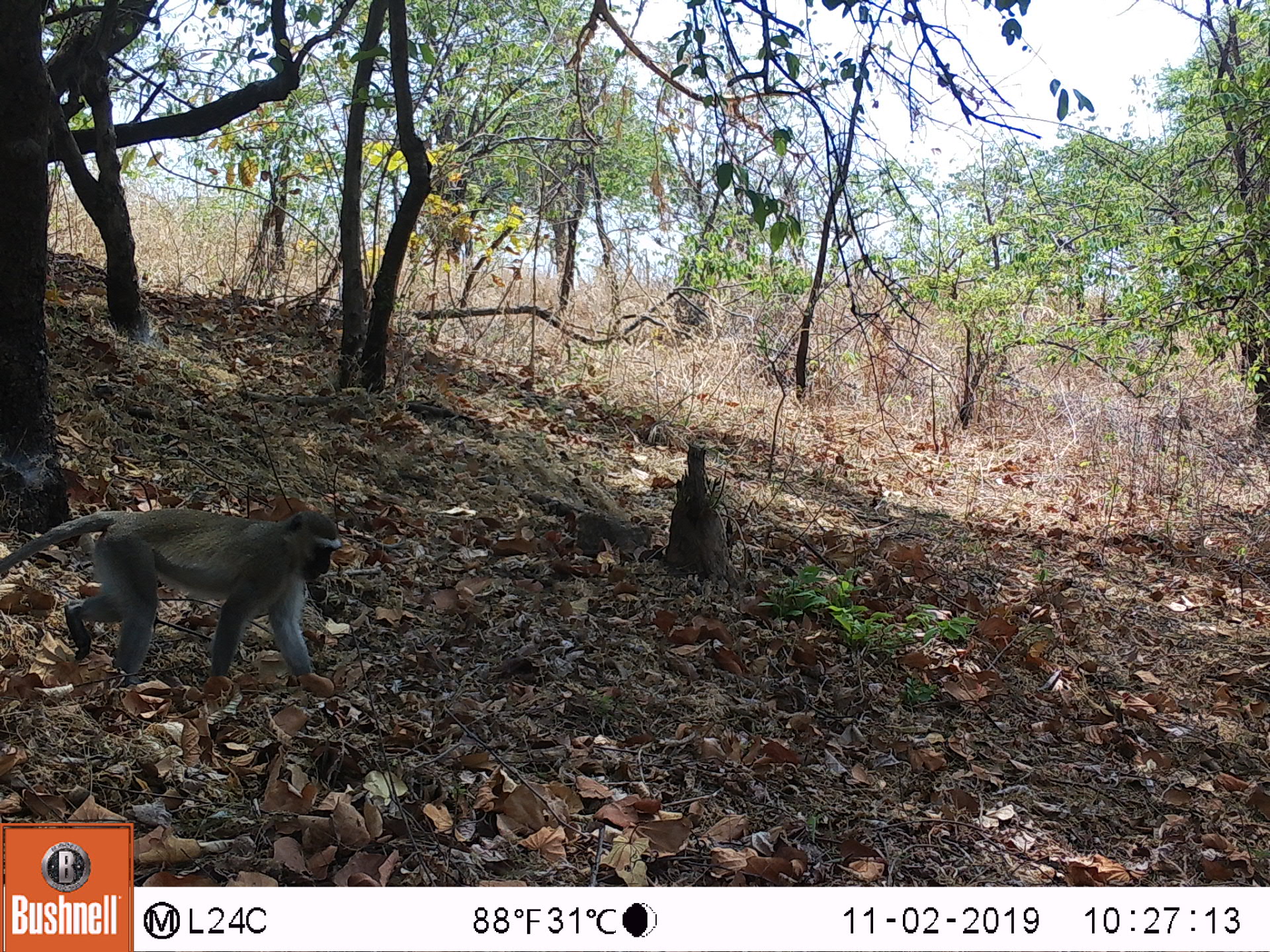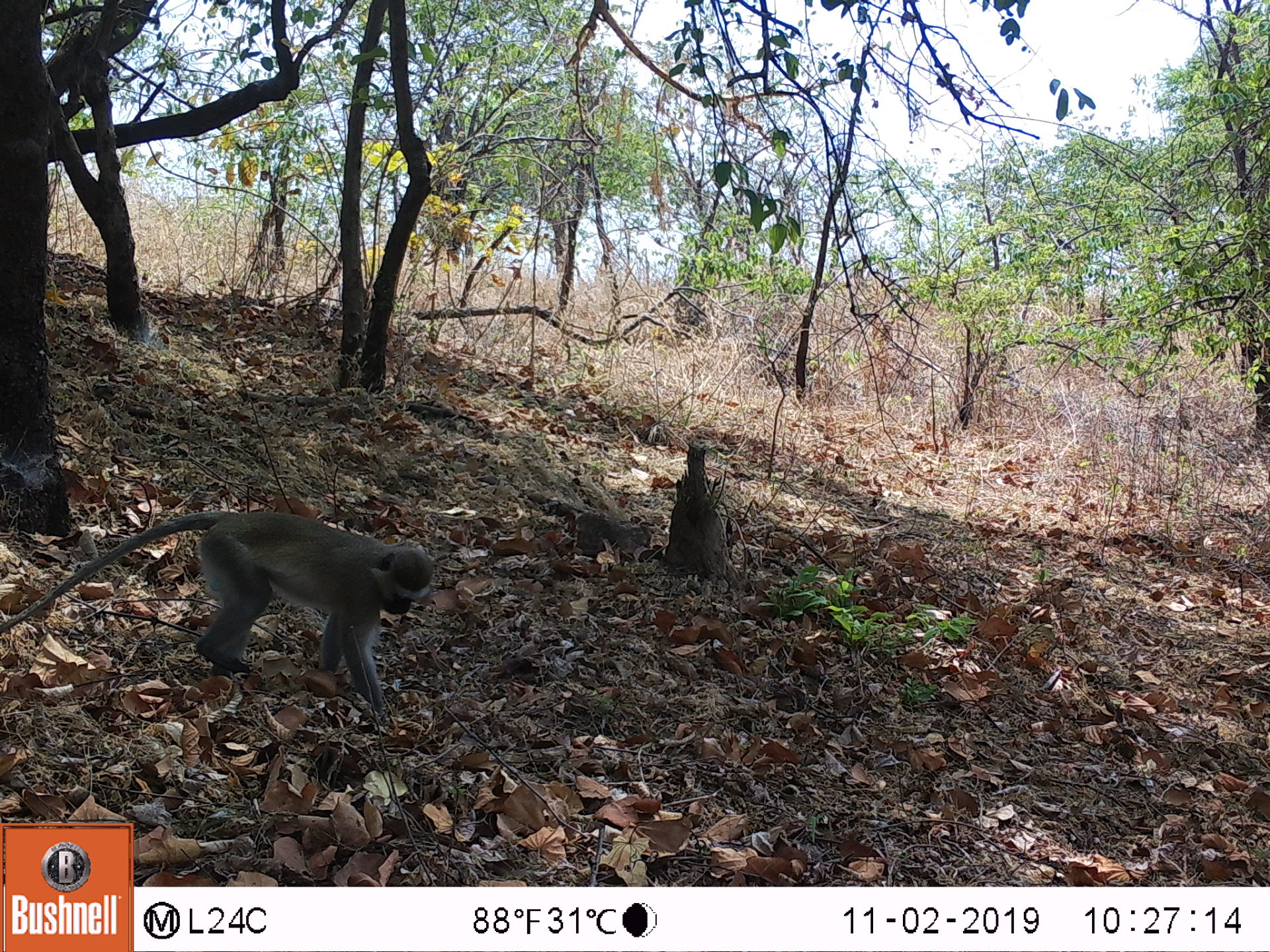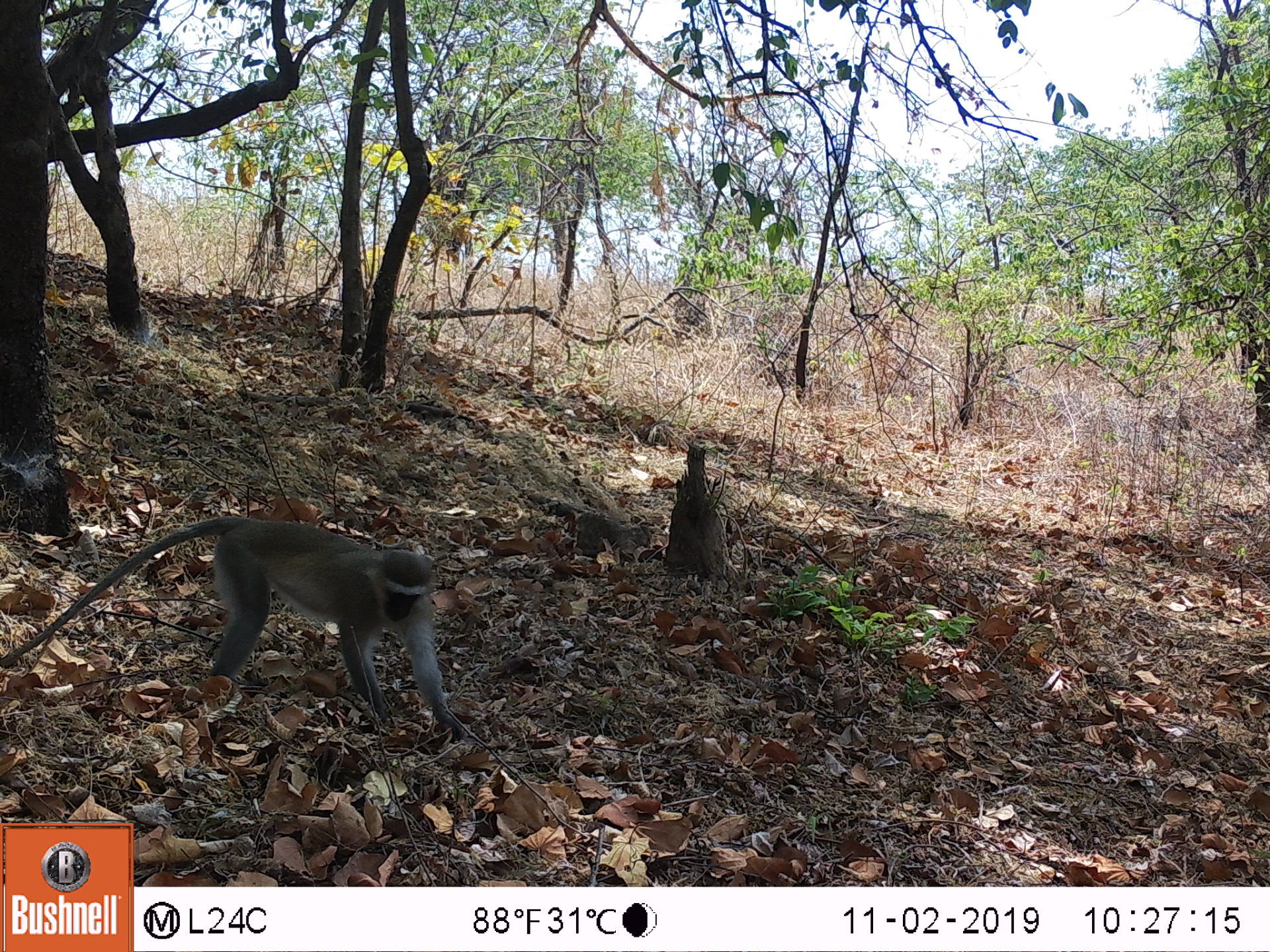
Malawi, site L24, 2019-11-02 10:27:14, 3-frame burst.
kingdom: Animalia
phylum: Chordata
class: Mammalia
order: Primates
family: Cercopithecidae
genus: Chlorocebus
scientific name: Chlorocebus pygerythrus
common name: vervet monkey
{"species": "vervet monkey (Chlorocebus pygerythrus)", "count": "1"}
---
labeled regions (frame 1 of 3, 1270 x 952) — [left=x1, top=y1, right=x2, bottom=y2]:
vervet monkey: [left=7, top=505, right=351, bottom=683]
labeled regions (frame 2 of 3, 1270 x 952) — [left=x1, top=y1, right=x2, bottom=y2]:
vervet monkey: [left=8, top=508, right=440, bottom=697]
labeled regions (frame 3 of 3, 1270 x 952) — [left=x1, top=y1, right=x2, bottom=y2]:
vervet monkey: [left=24, top=522, right=450, bottom=725]